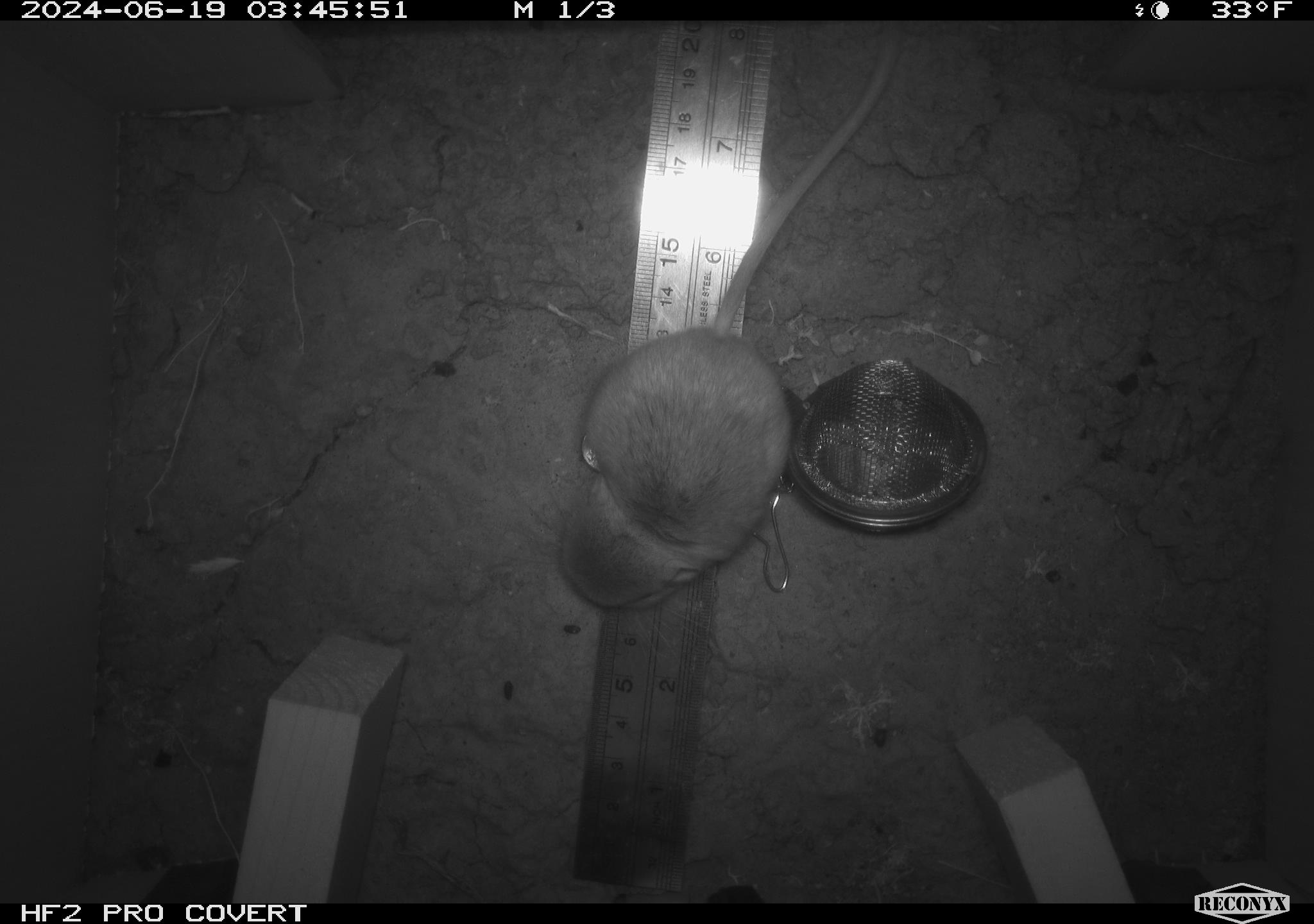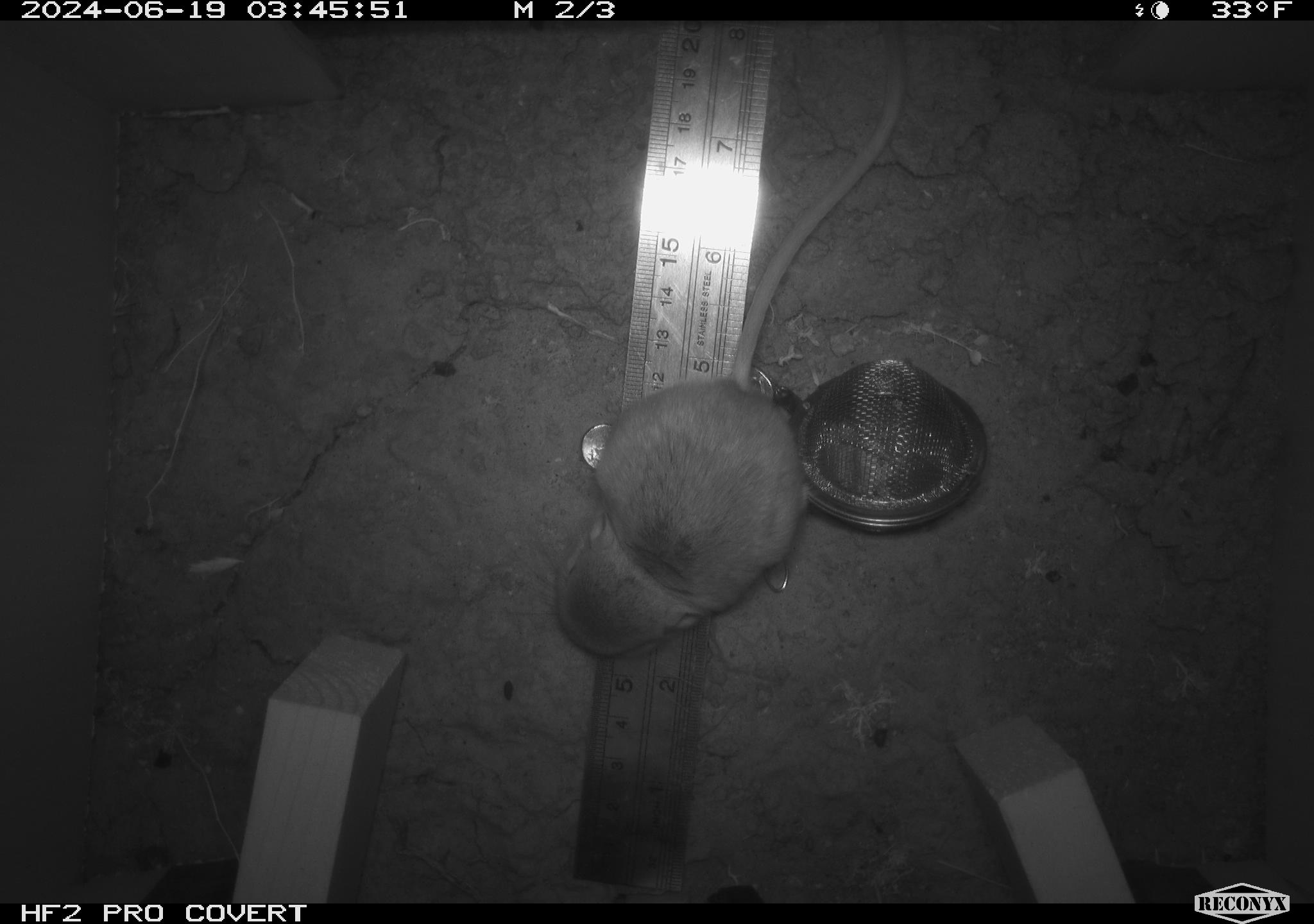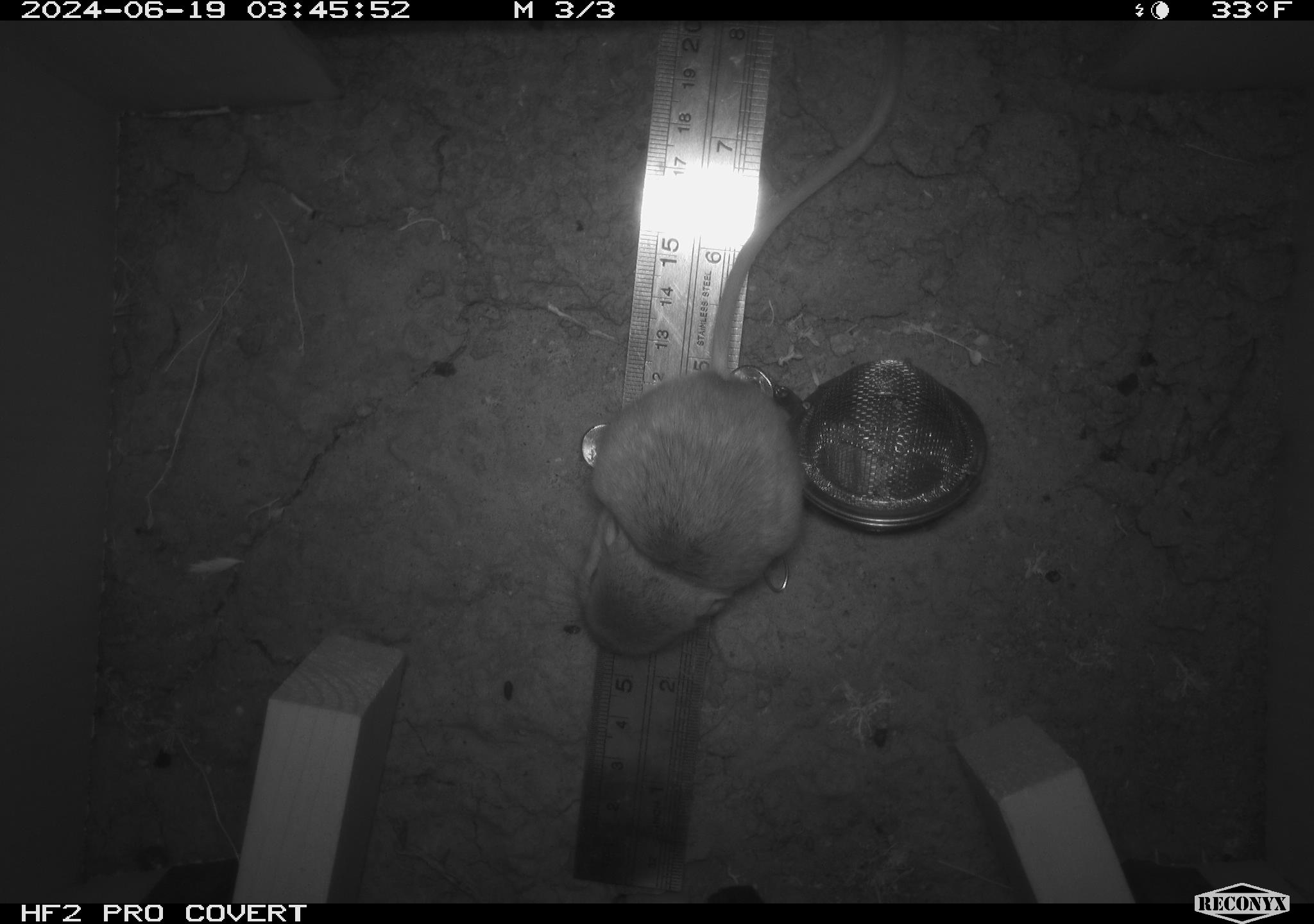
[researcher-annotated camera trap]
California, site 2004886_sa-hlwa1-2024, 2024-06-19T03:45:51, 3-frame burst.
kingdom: Animalia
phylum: Chordata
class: Mammalia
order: Rodentia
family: Heteromyidae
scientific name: Heteromyidae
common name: kangaroo rats and pocket mice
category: heteromyidae family